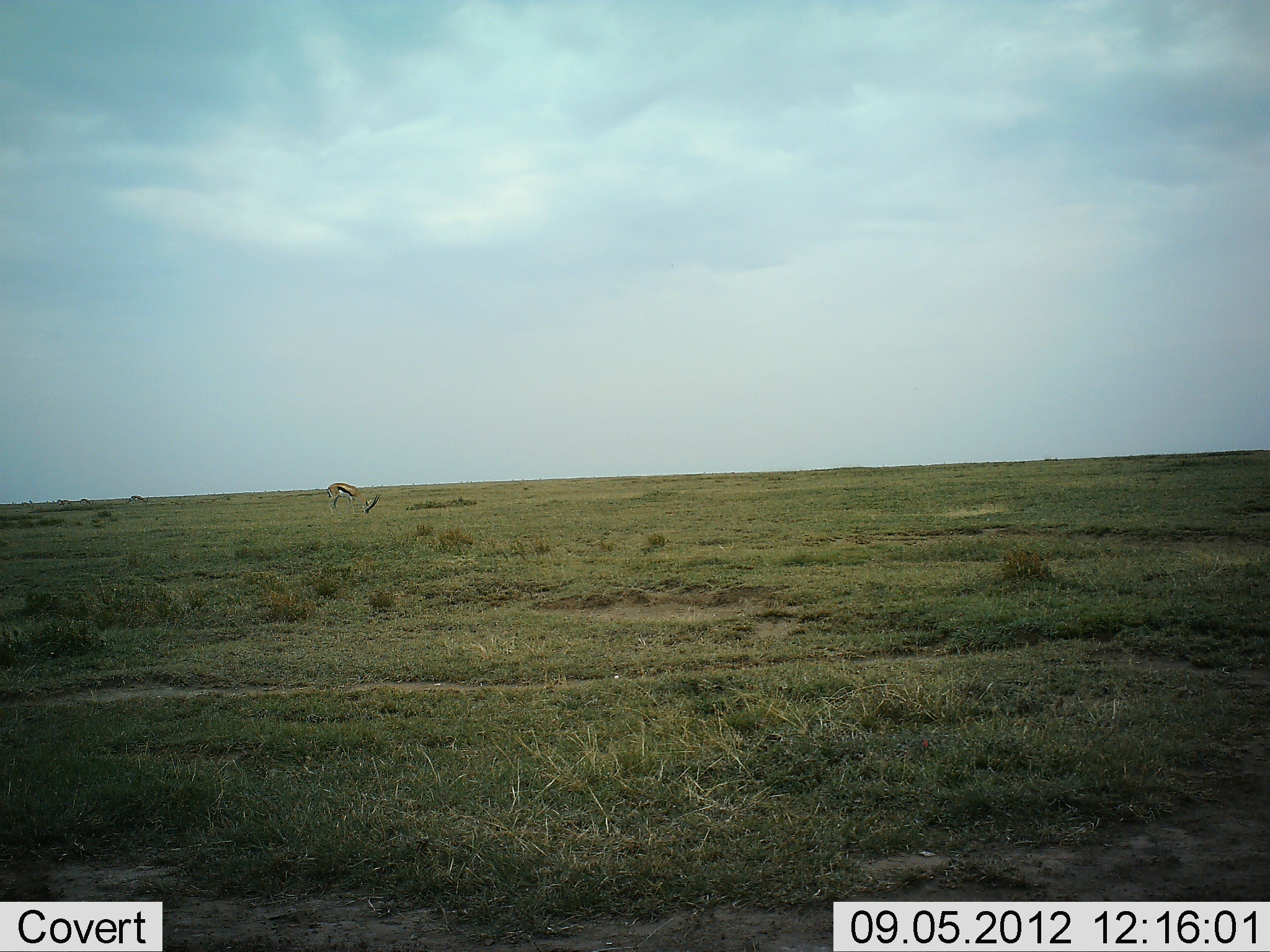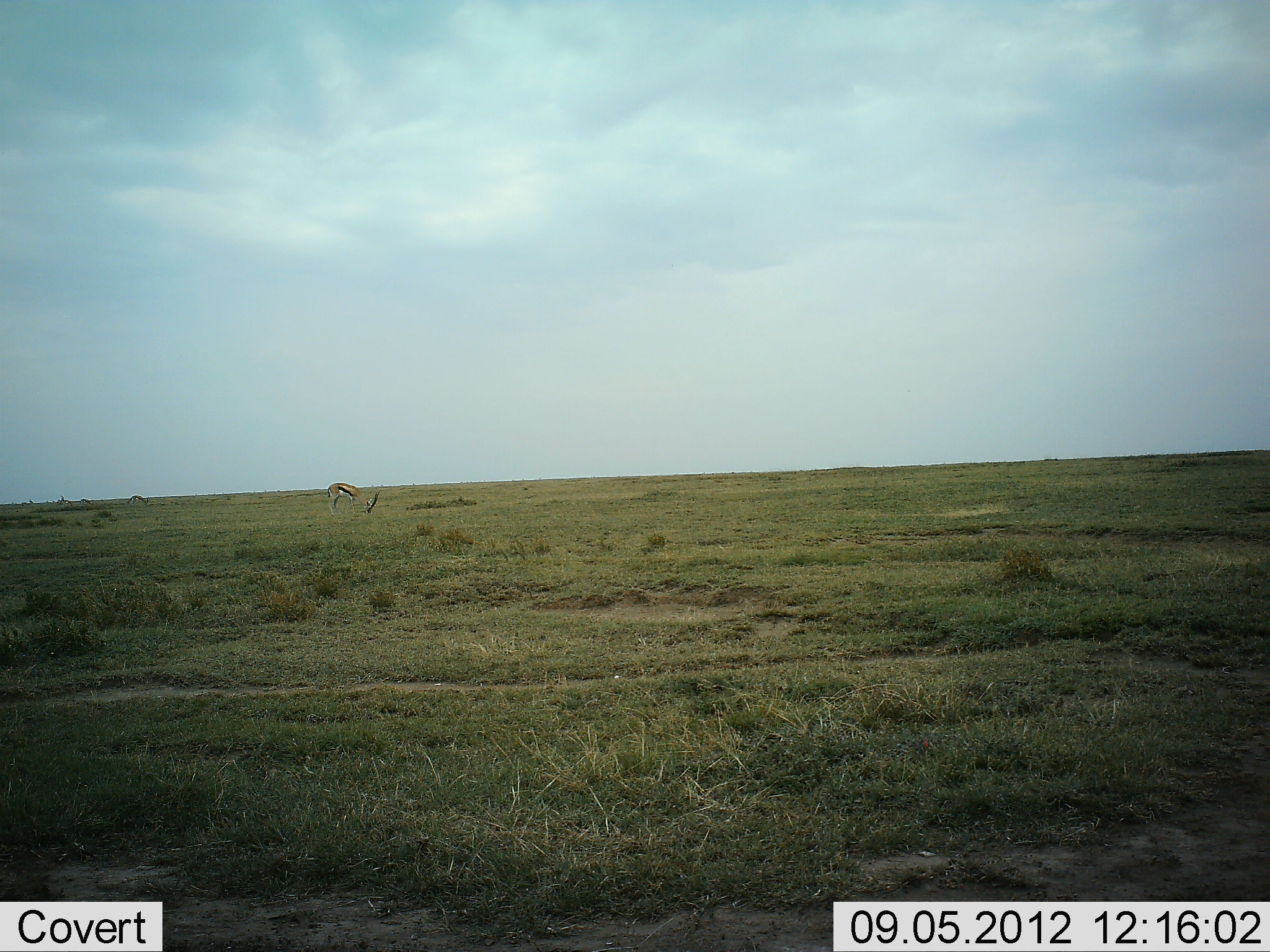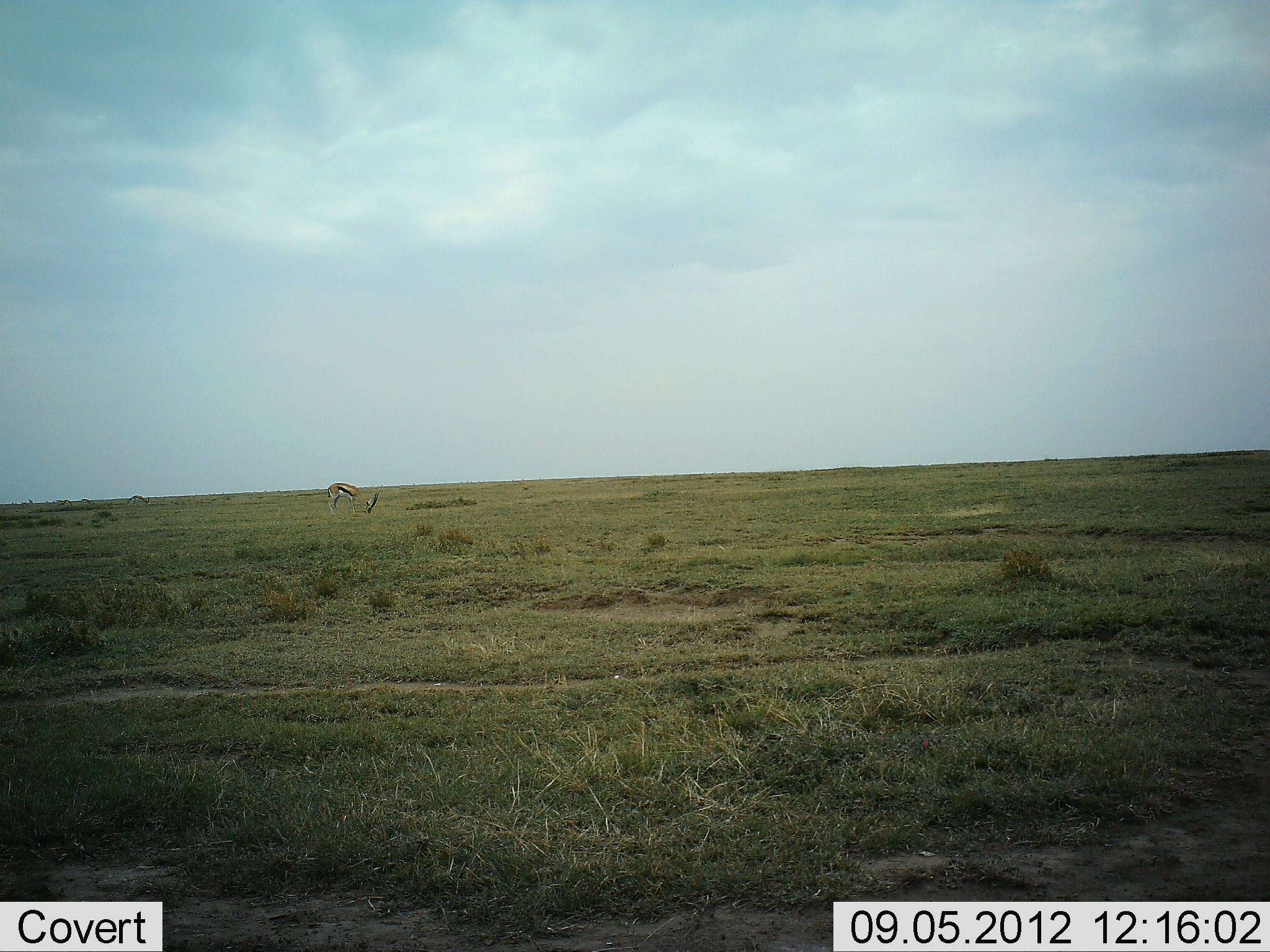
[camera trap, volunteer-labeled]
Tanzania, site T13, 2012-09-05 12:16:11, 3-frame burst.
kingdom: Animalia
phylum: Chordata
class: Mammalia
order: Artiodactyla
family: Bovidae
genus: Eudorcas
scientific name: Eudorcas thomsonii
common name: thomson's gazelle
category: gazellethomsons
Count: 1.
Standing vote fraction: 10%.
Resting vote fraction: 0%.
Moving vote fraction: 0%.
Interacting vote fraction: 0%.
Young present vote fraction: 0%.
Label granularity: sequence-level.